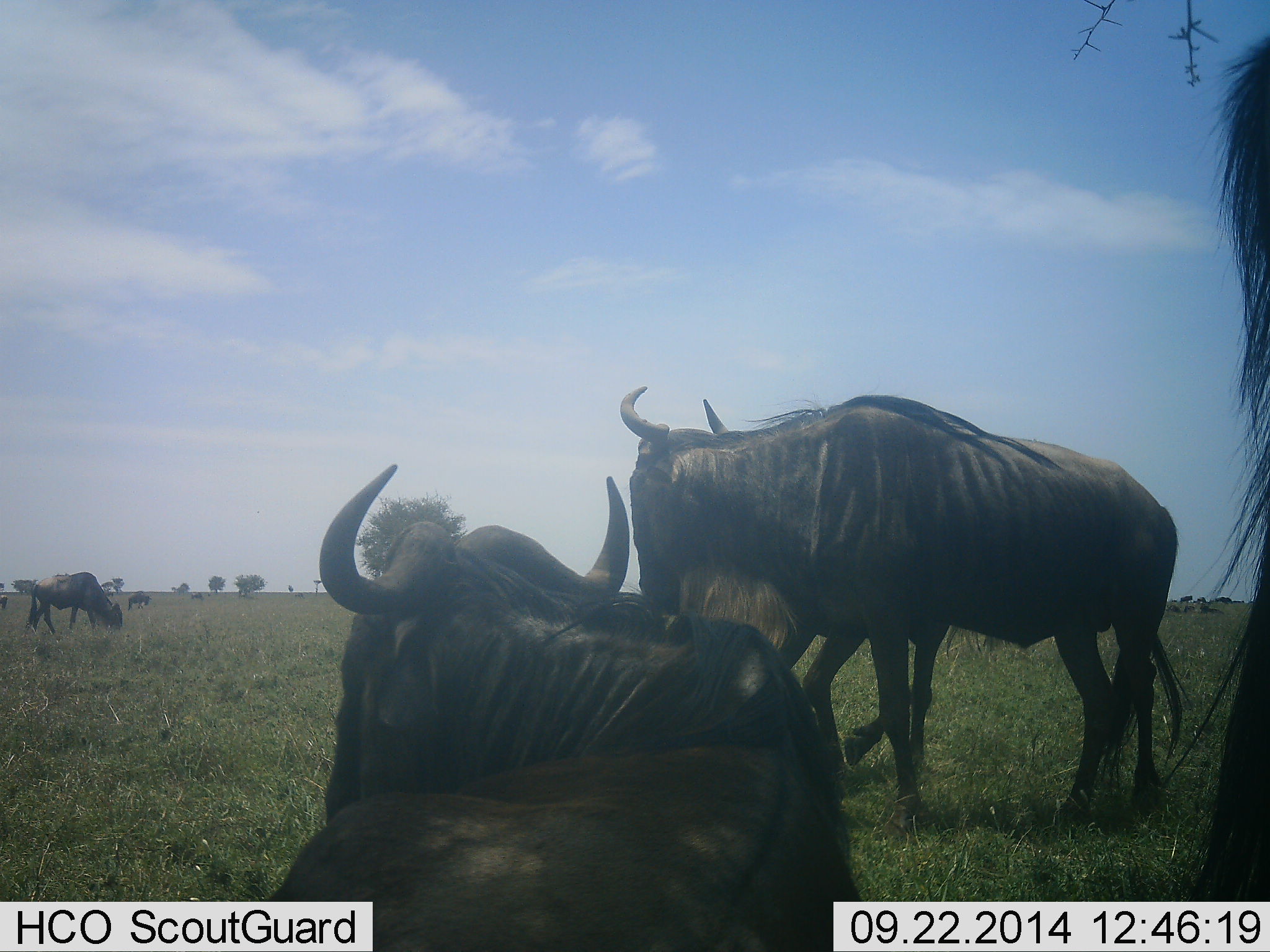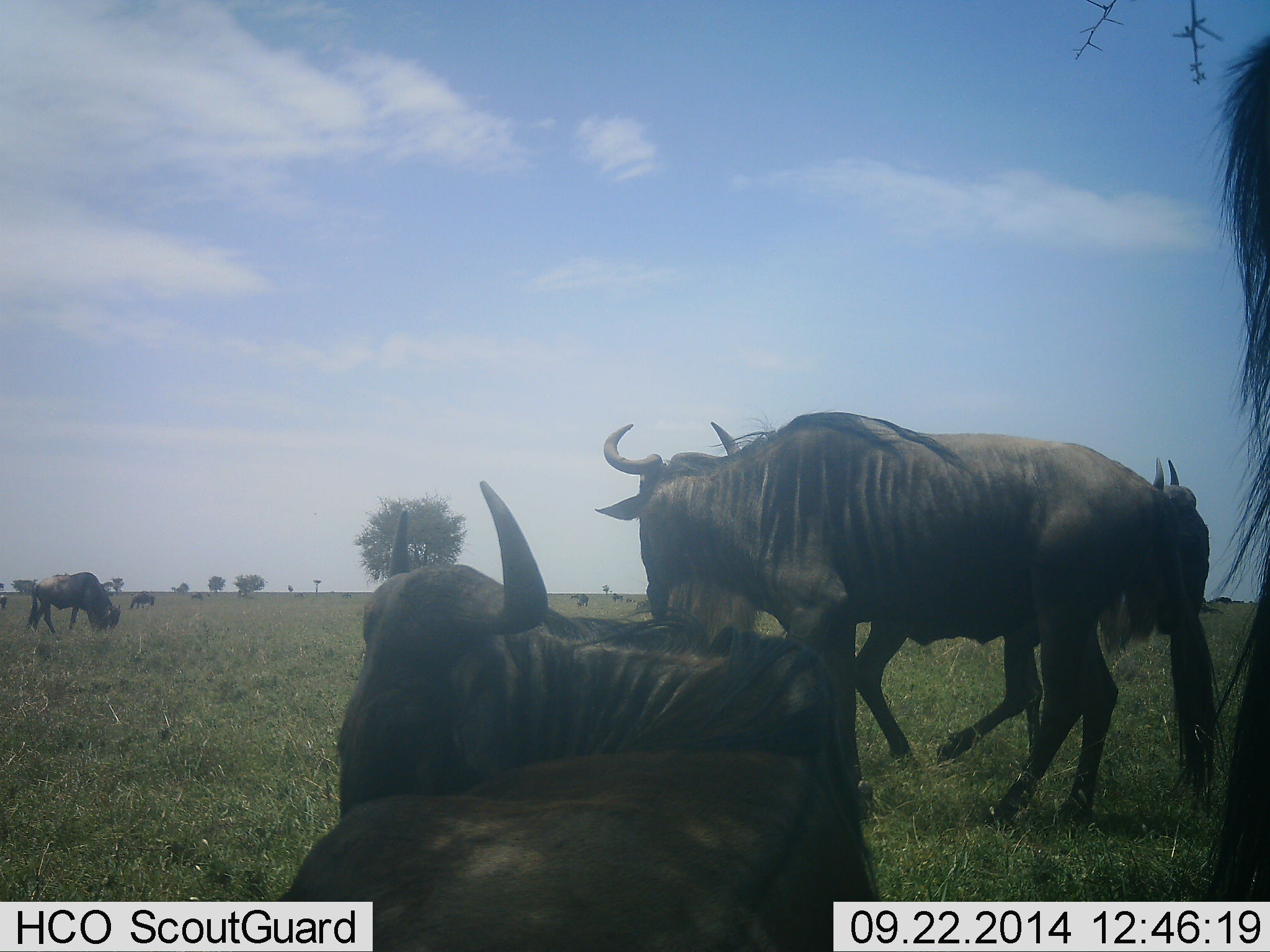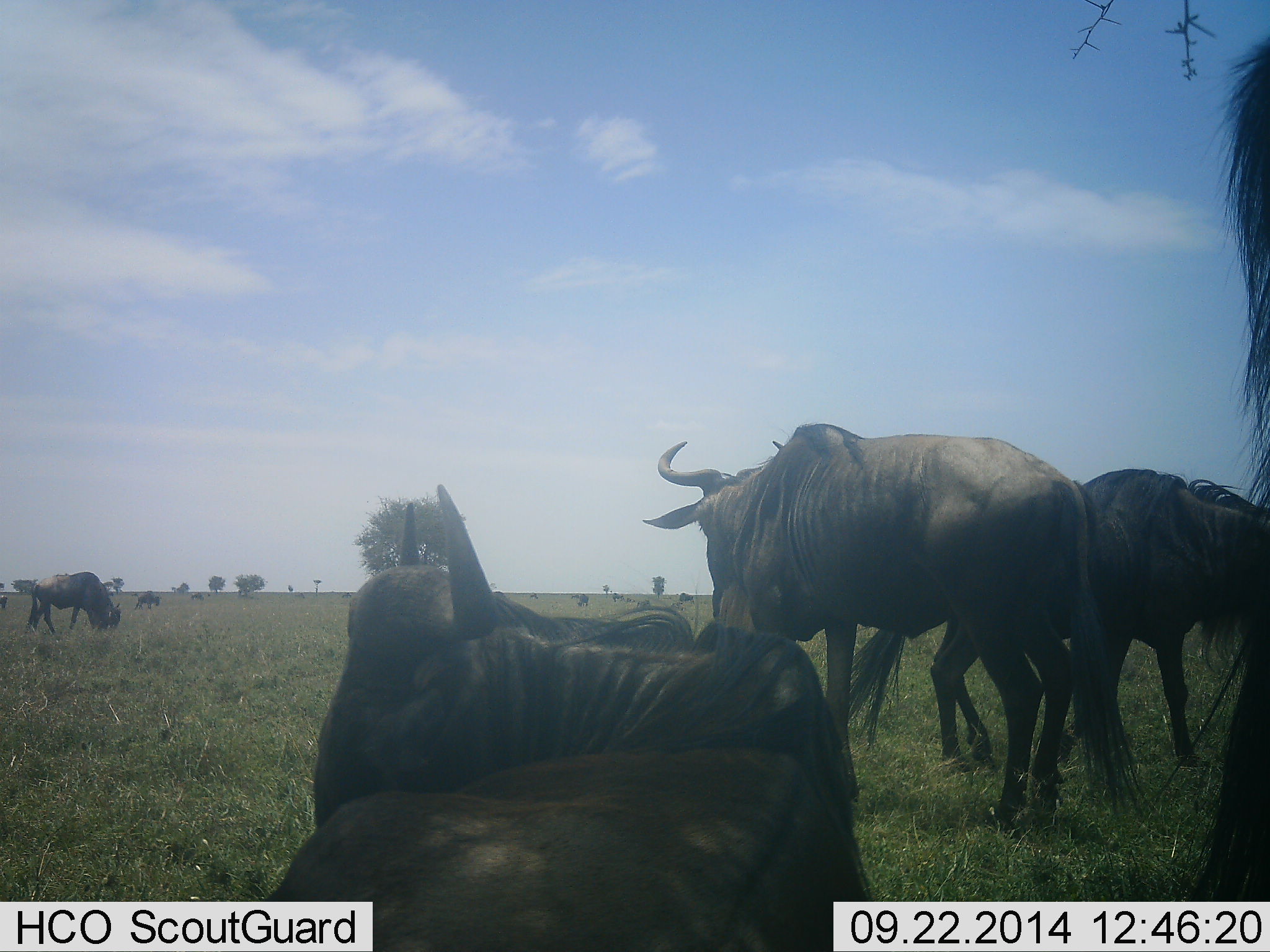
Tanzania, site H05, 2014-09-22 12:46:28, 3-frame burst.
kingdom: Animalia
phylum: Chordata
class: Mammalia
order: Artiodactyla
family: Bovidae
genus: Connochaetes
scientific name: Connochaetes taurinus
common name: blue wildebeest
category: wildebeest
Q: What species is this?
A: Wildebeest (blue wildebeest) (Connochaetes taurinus).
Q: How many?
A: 7.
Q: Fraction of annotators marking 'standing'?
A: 50%.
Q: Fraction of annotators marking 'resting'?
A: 67%.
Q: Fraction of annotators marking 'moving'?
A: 50%.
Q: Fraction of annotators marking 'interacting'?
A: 8%.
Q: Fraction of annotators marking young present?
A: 0%.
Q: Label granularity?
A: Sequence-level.